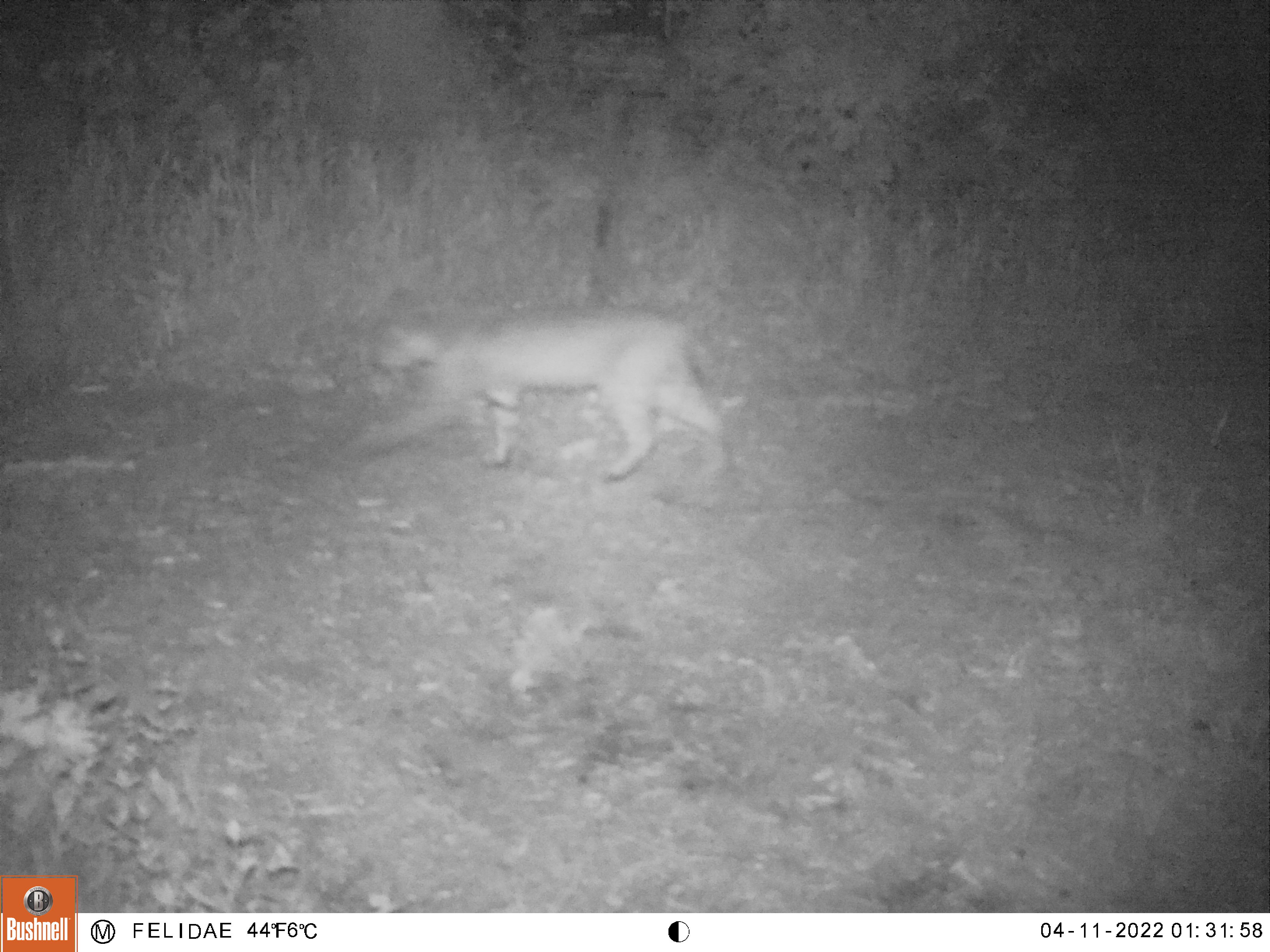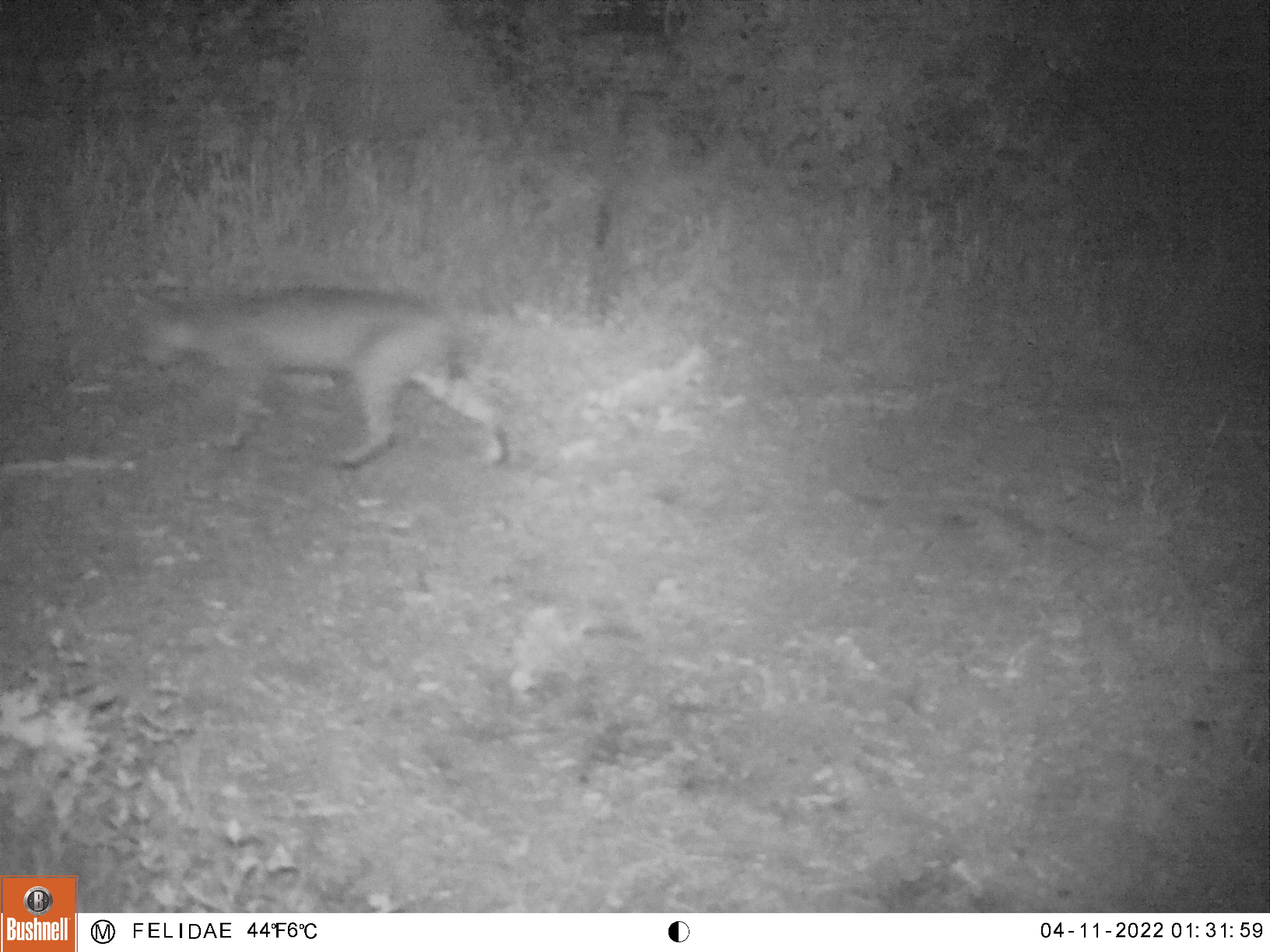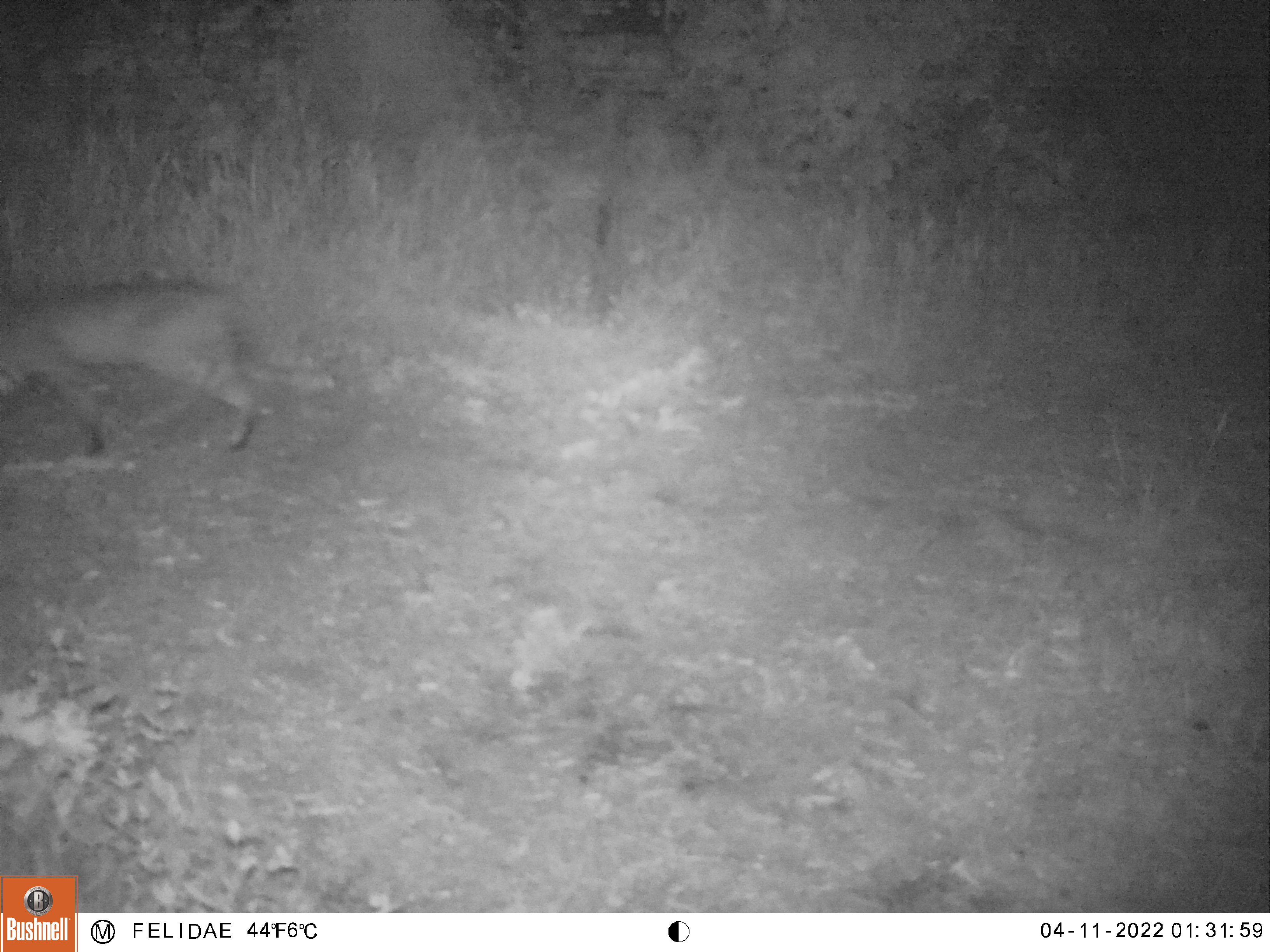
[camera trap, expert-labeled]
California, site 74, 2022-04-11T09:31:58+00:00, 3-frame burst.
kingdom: Animalia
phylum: Chordata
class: Mammalia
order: Carnivora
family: Felidae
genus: Lynx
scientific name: Lynx rufus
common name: bobcat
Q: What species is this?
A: Bobcat (Lynx rufus).